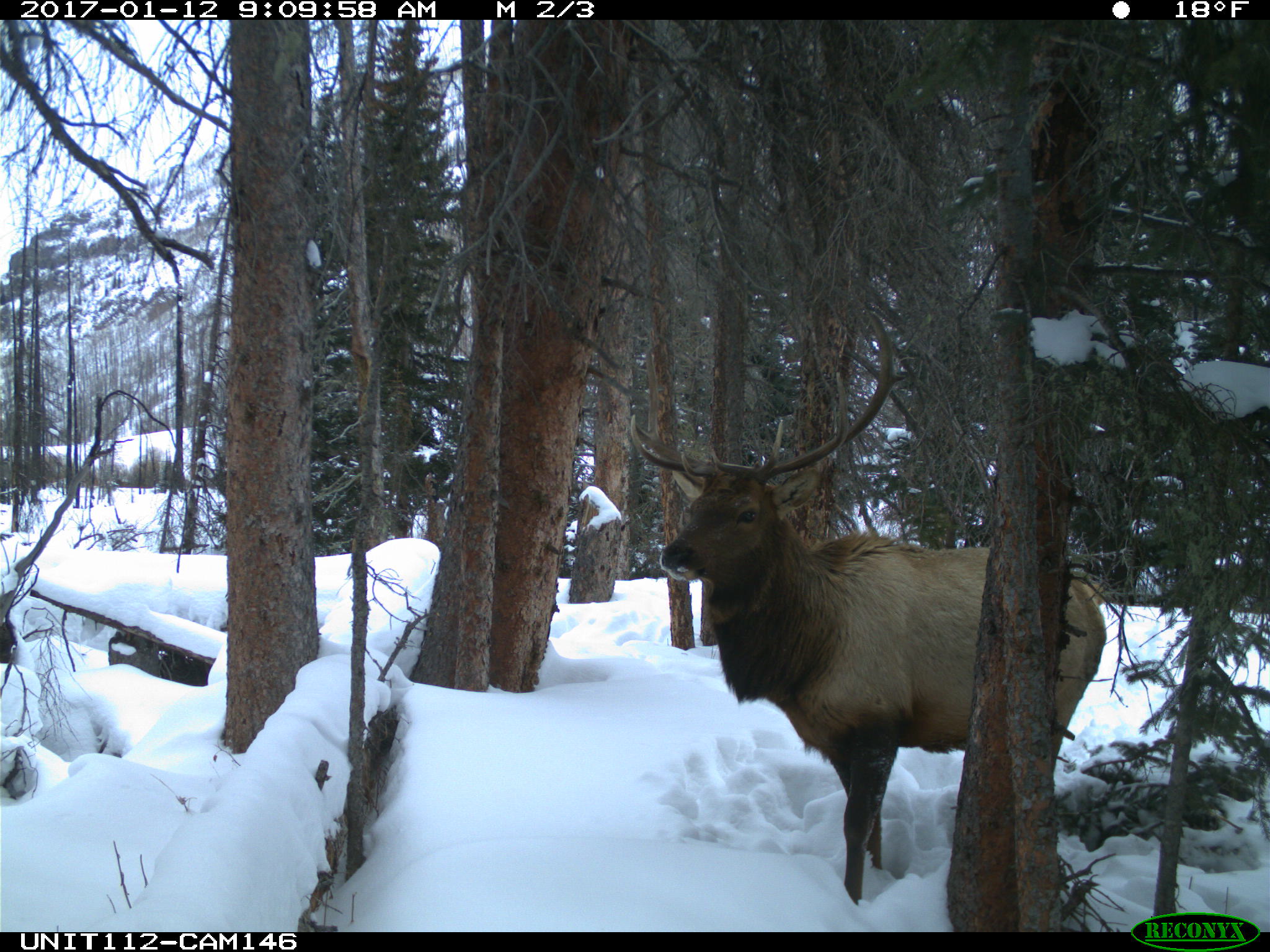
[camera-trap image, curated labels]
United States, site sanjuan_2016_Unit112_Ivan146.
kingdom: Animalia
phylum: Chordata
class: Mammalia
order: Artiodactyla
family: Cervidae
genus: Cervus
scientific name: Cervus elaphus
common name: red deer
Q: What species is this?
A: Cervus elaphus (red deer).